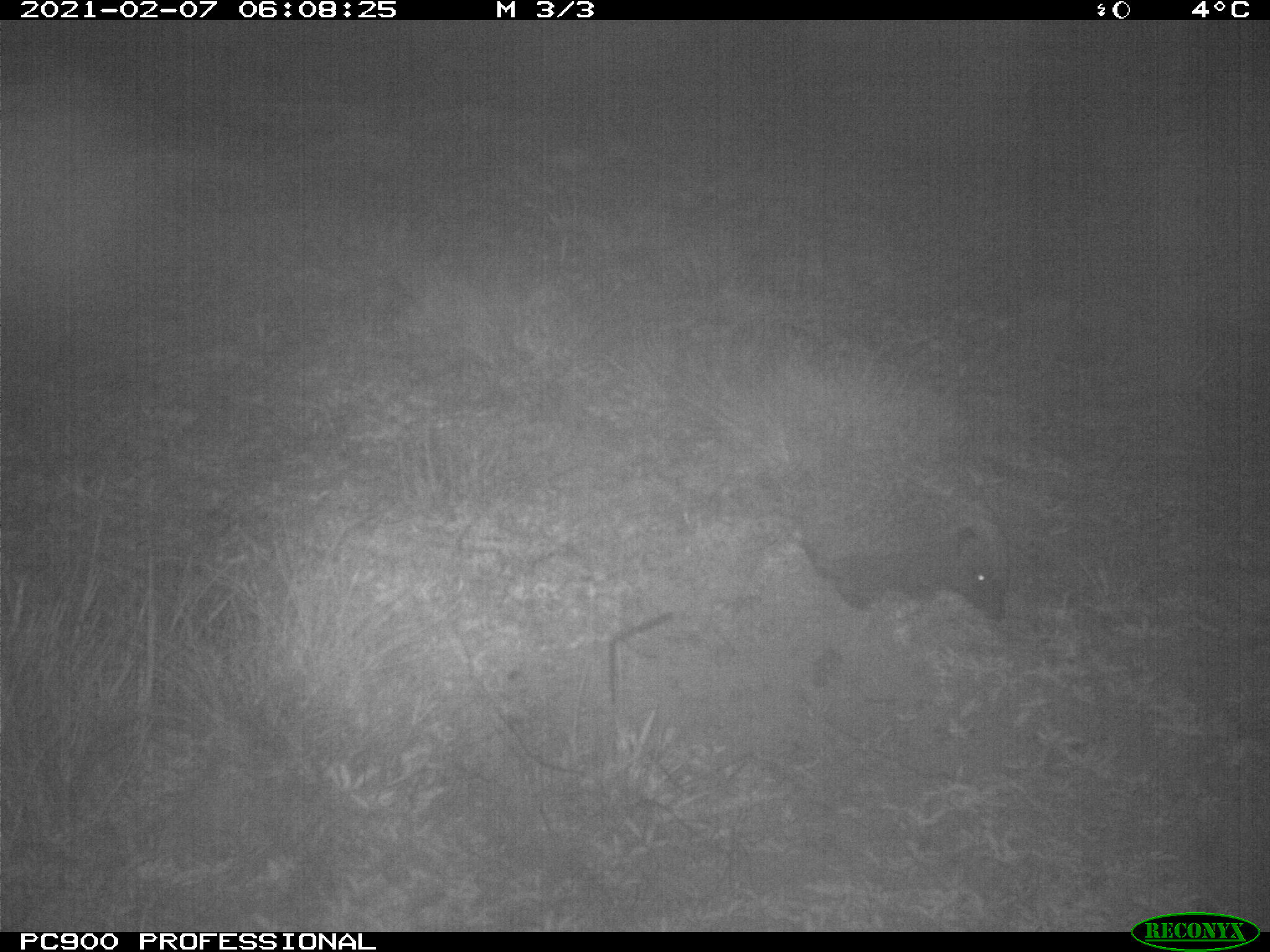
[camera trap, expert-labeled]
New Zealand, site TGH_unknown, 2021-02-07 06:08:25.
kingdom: Animalia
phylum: Chordata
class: Mammalia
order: Eulipotyphla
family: Erinaceidae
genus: Erinaceus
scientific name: Erinaceus europaeus europaeus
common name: european hedgehog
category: hedgehog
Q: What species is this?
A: Hedgehog (european hedgehog) (Erinaceus europaeus europaeus).